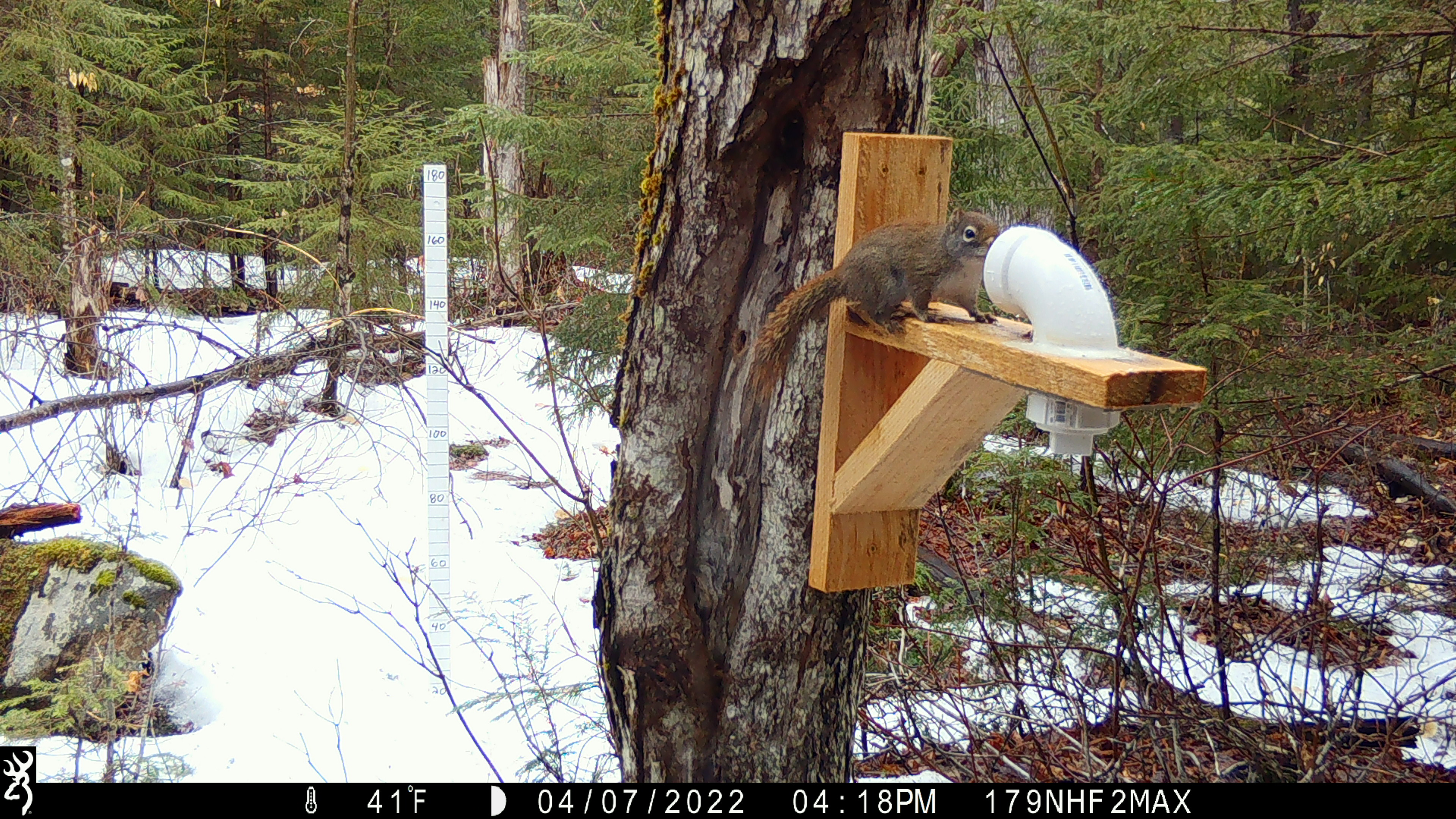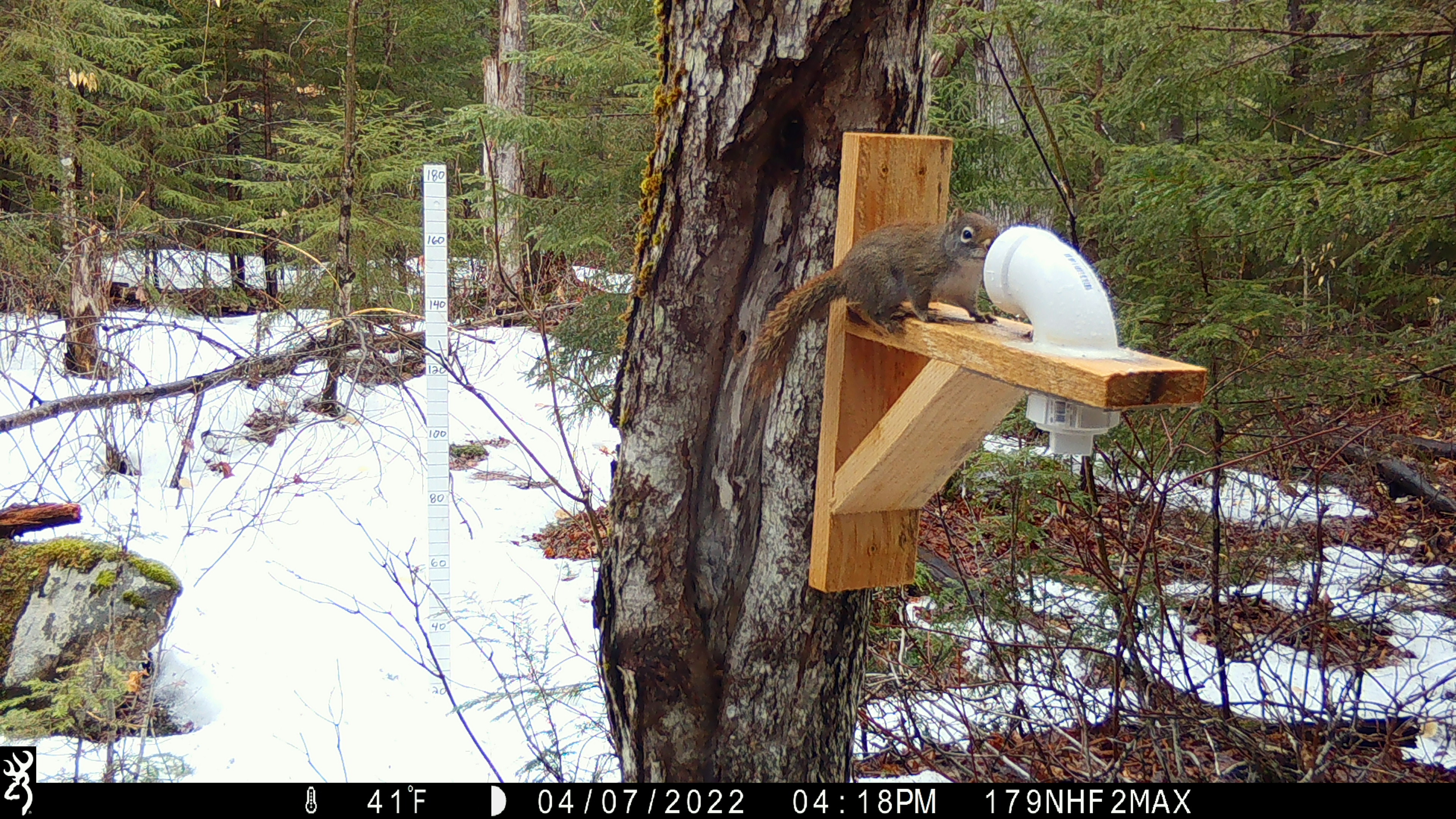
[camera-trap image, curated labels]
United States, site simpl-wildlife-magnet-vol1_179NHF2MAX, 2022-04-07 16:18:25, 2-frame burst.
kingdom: Animalia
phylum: Chordata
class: Mammalia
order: Rodentia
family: Sciuridae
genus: Tamiasciurus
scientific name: Tamiasciurus hudsonicus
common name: red squirrel